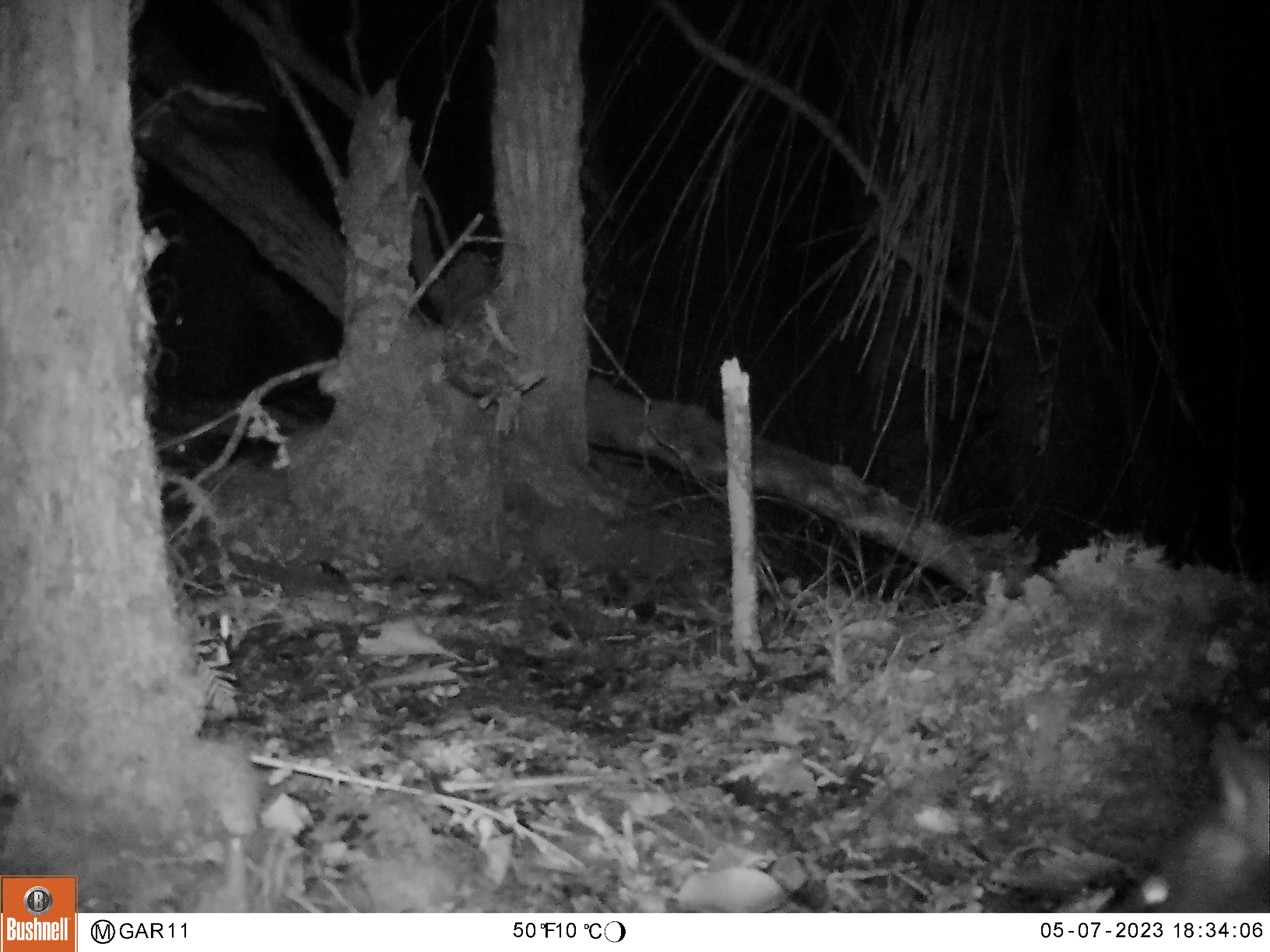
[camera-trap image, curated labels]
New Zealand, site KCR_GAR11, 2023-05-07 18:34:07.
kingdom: Animalia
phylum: Chordata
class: Mammalia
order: Diprotodontia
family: Phalangeridae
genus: Trichosurus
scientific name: Trichosurus vulpecula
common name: common brushtail possum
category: possum